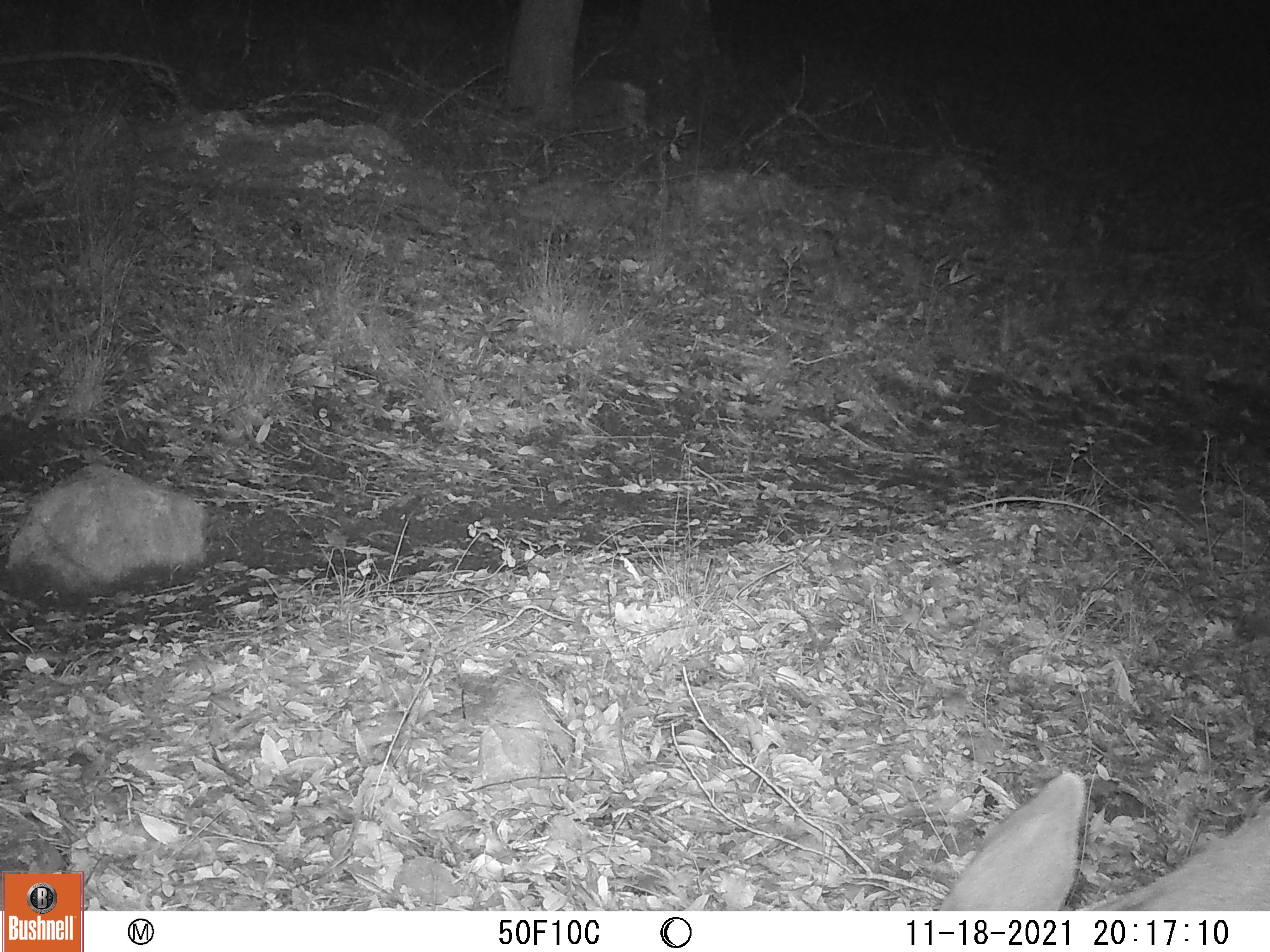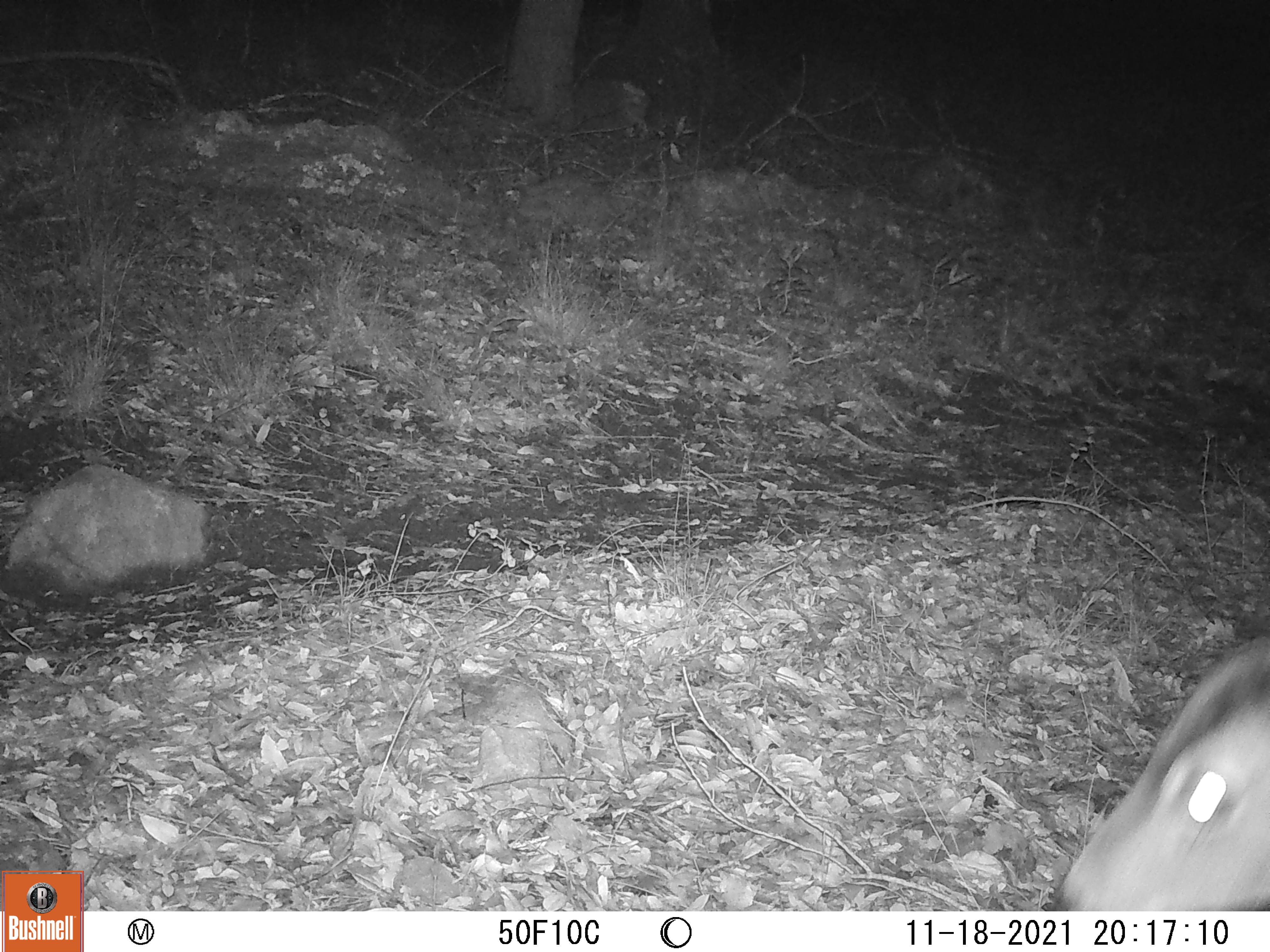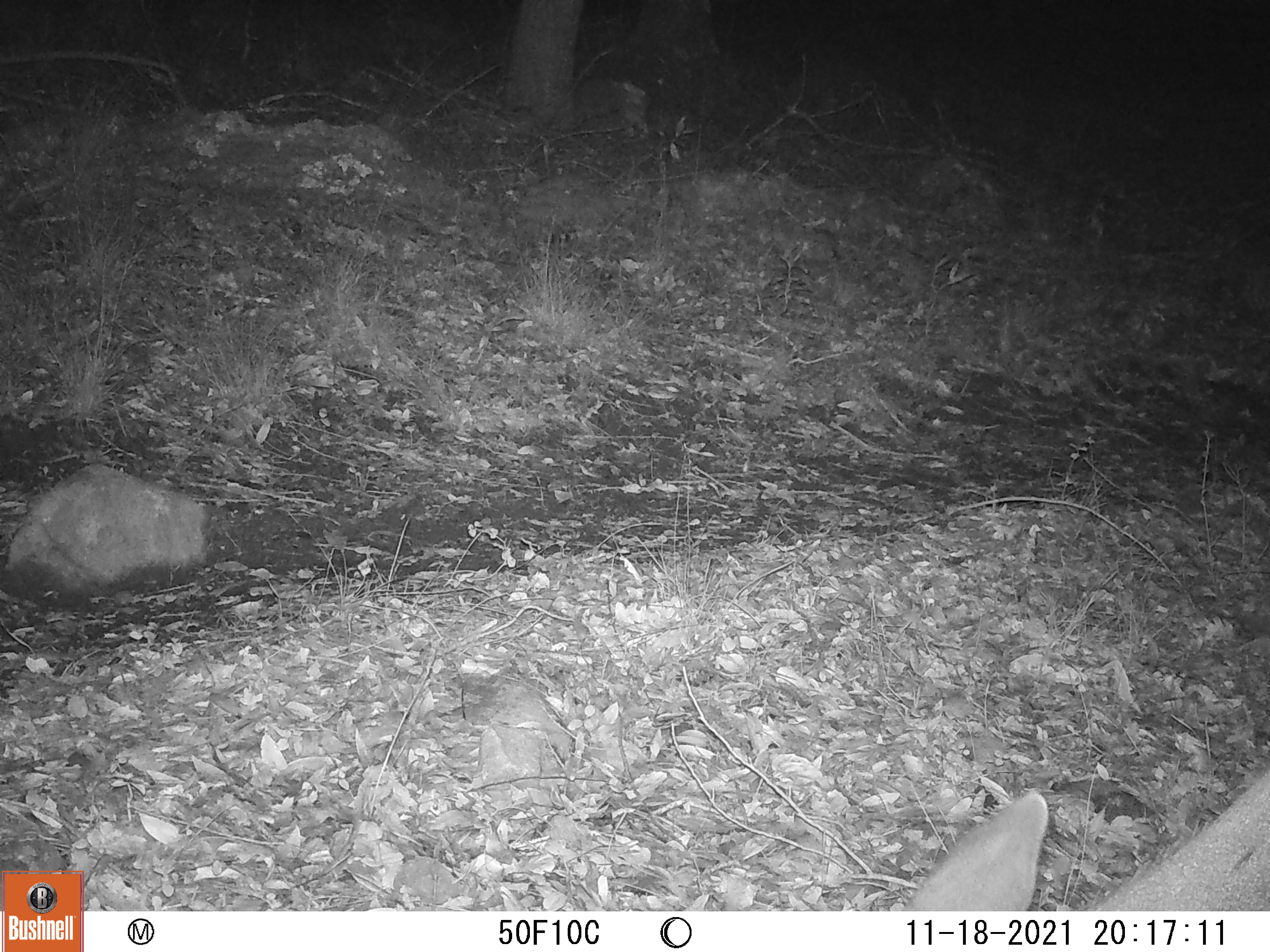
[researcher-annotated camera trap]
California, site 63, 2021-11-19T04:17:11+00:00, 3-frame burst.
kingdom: Animalia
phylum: Chordata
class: Mammalia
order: Artiodactyla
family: Cervidae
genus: Odocoileus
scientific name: Odocoileus hemionus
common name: mule deer